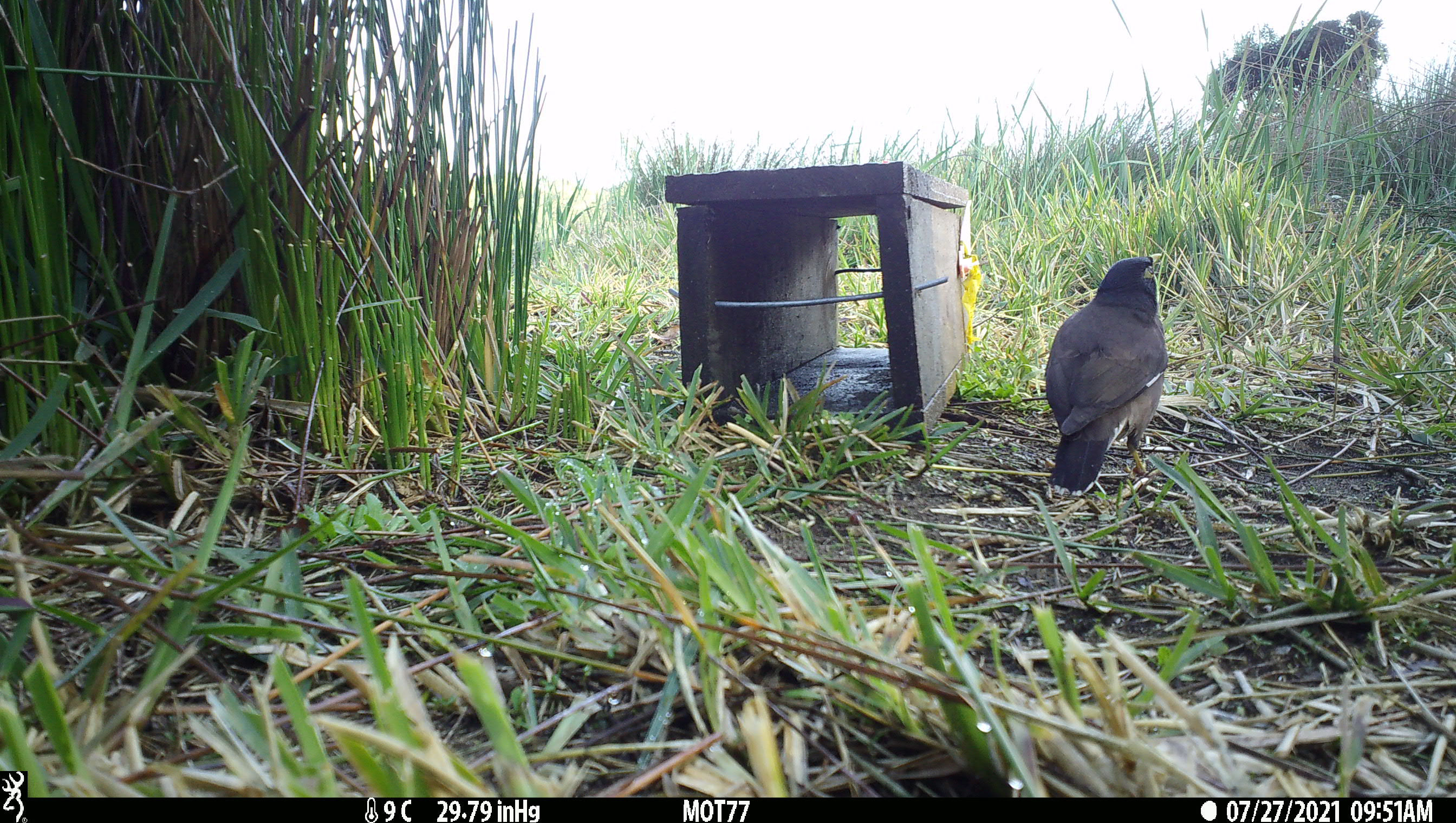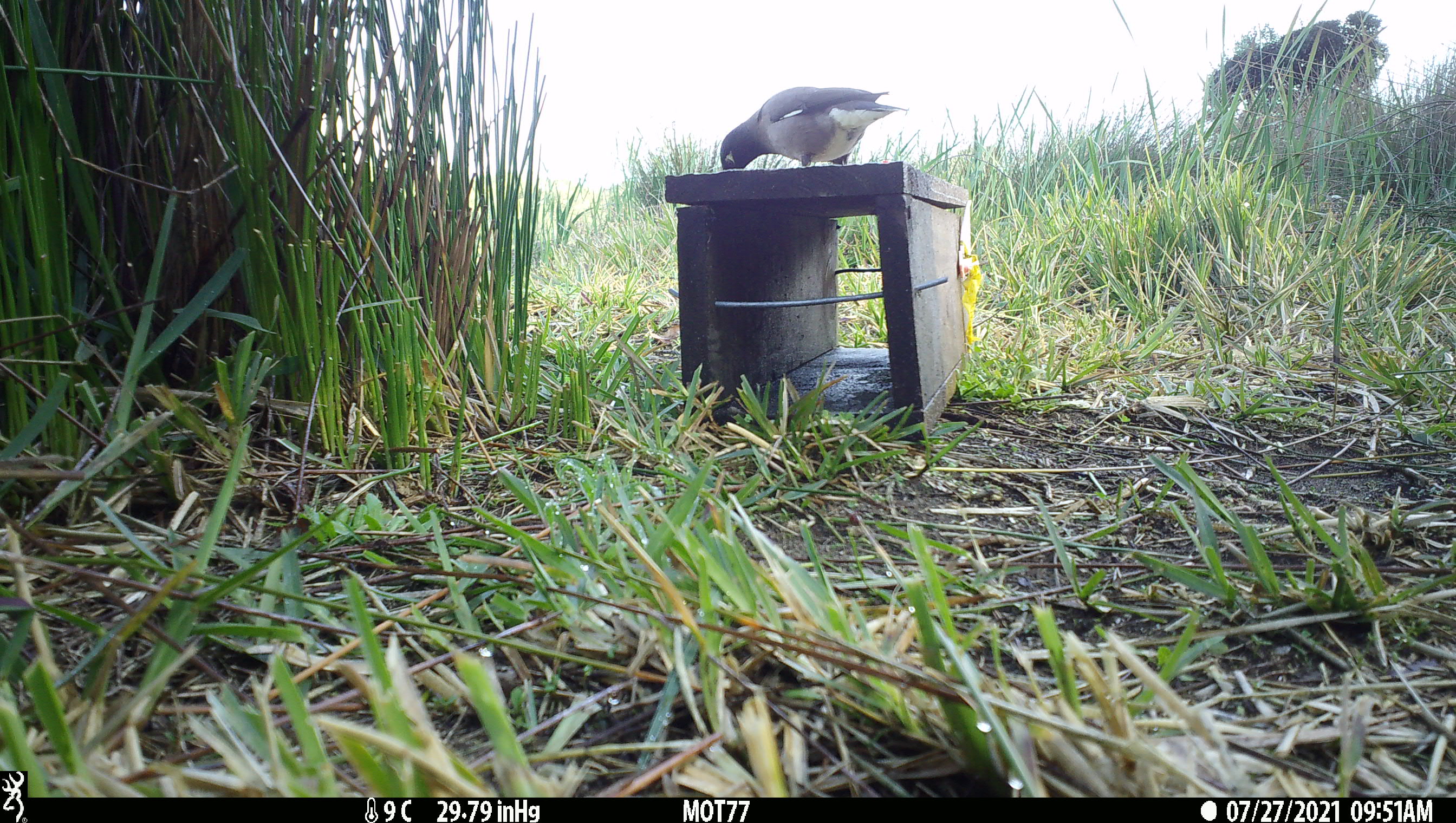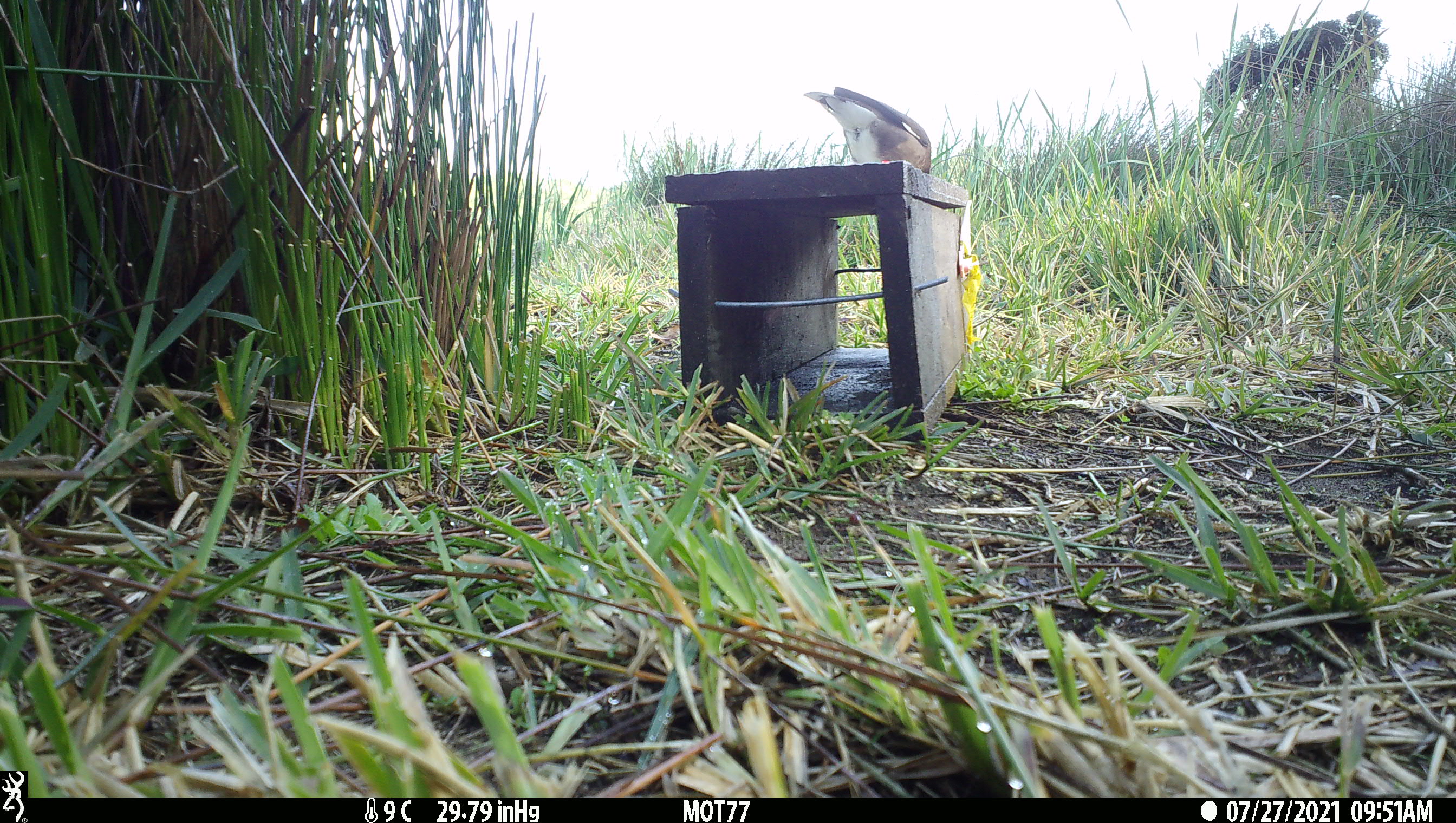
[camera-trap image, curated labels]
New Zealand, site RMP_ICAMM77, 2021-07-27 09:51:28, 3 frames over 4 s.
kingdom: Animalia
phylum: Chordata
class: Aves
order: Passeriformes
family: Sturnidae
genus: Acridotheres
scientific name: Acridotheres tristis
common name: common myna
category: myna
Myna (common myna) (Acridotheres tristis).